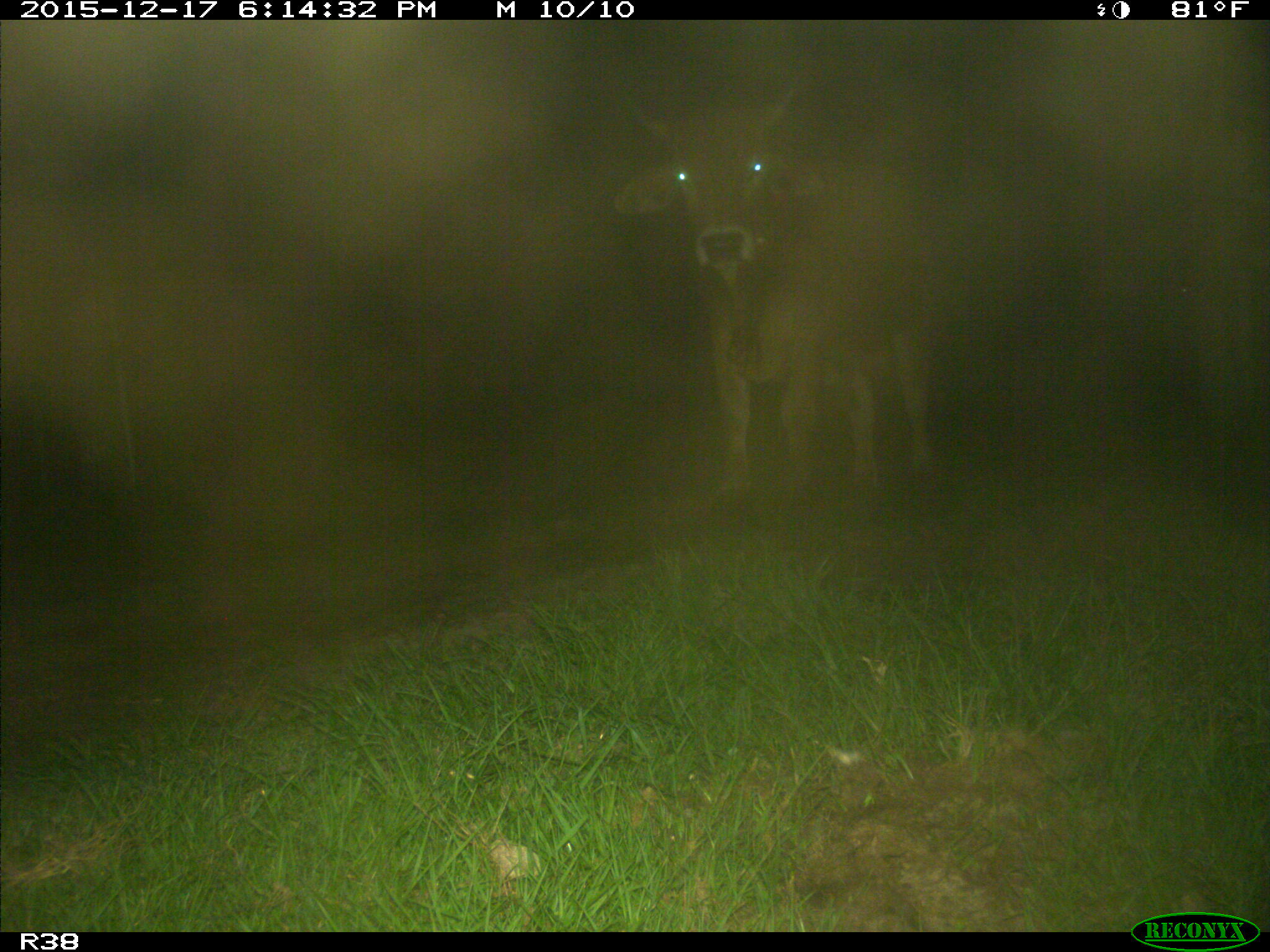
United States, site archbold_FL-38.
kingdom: Animalia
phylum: Chordata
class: Mammalia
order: Artiodactyla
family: Bovidae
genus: Bos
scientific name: Bos taurus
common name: domestic cow